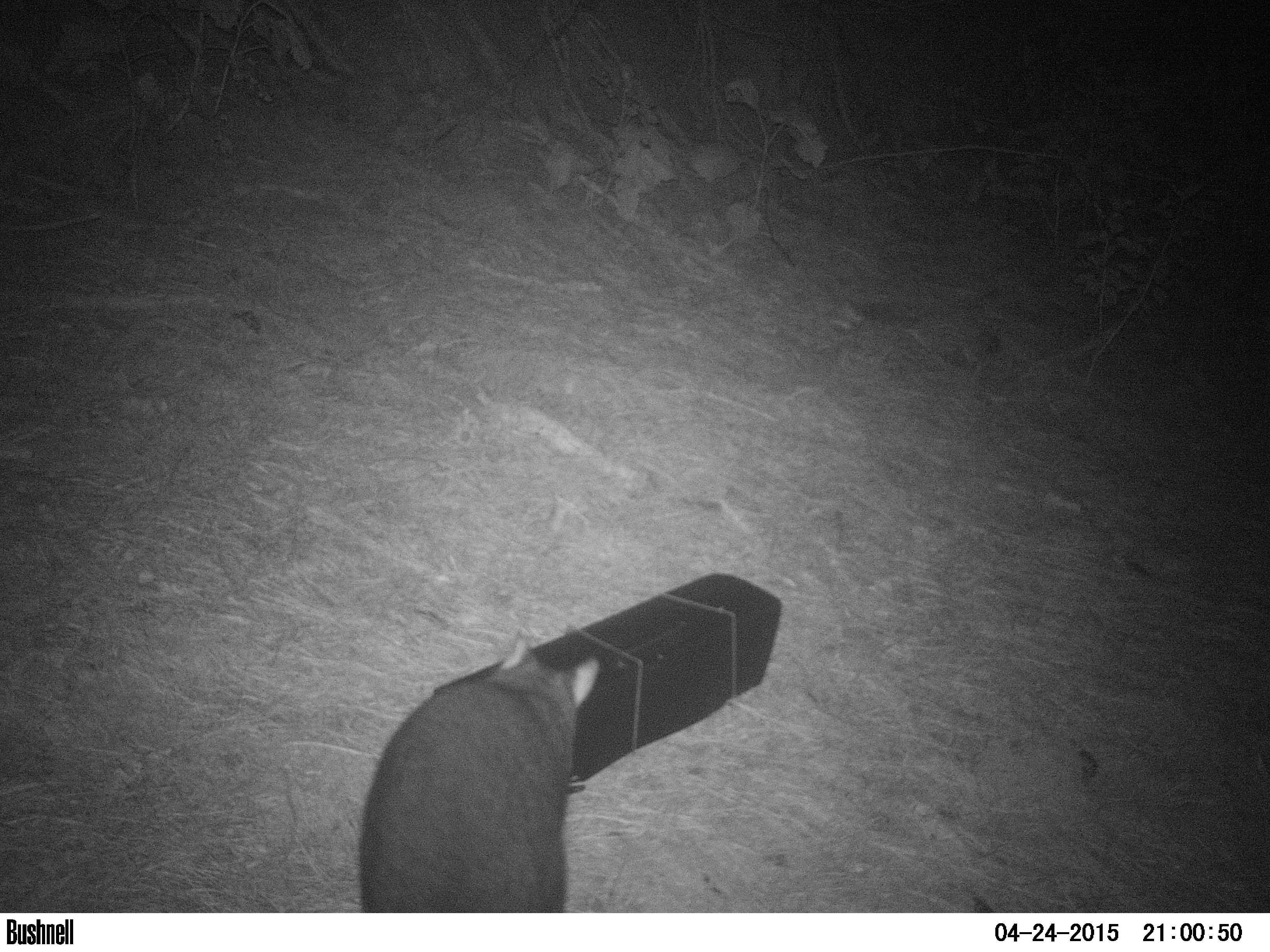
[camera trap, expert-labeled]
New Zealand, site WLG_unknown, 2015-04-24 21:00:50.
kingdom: Animalia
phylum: Chordata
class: Mammalia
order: Diprotodontia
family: Phalangeridae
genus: Trichosurus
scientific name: Trichosurus vulpecula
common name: common brushtail possum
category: possum